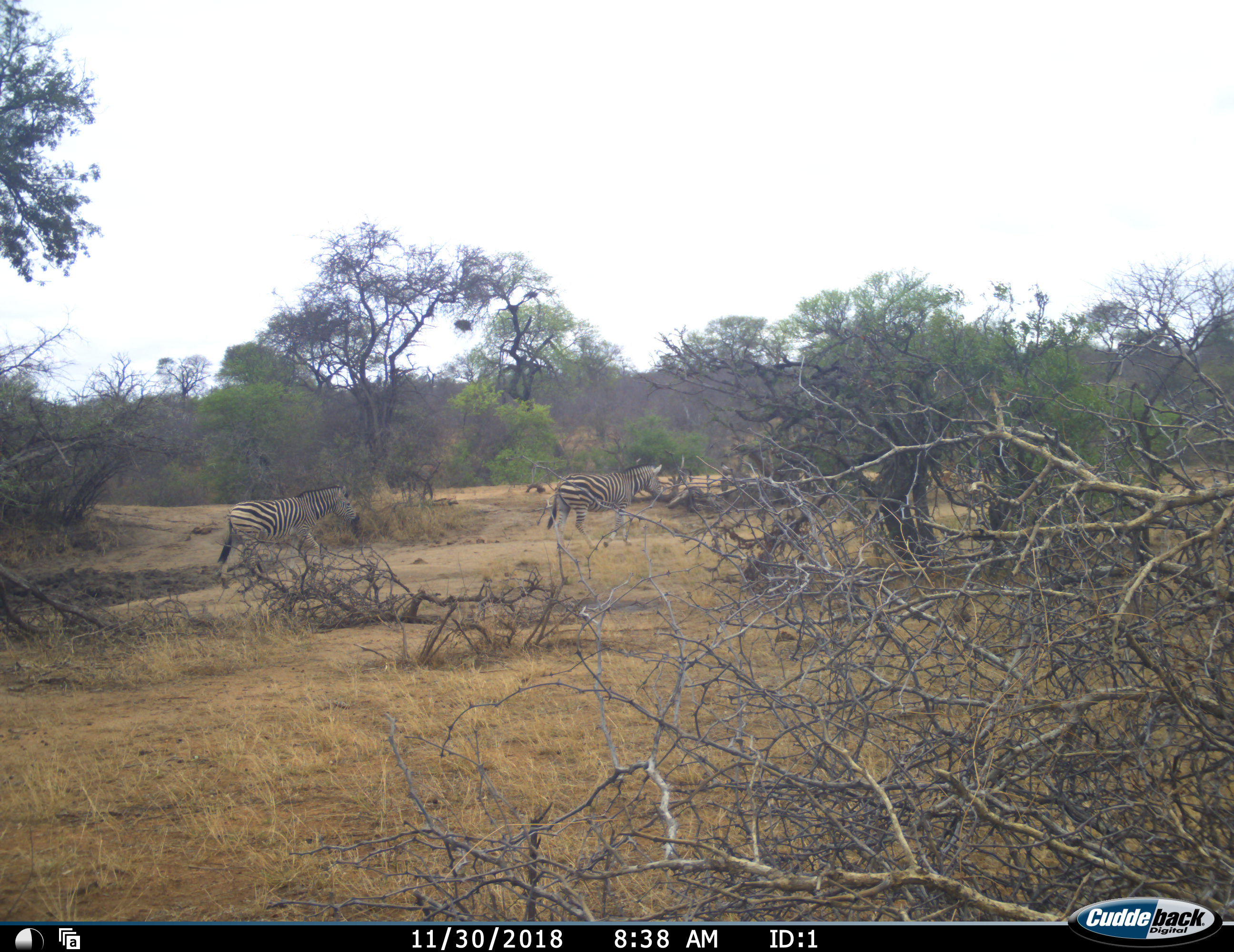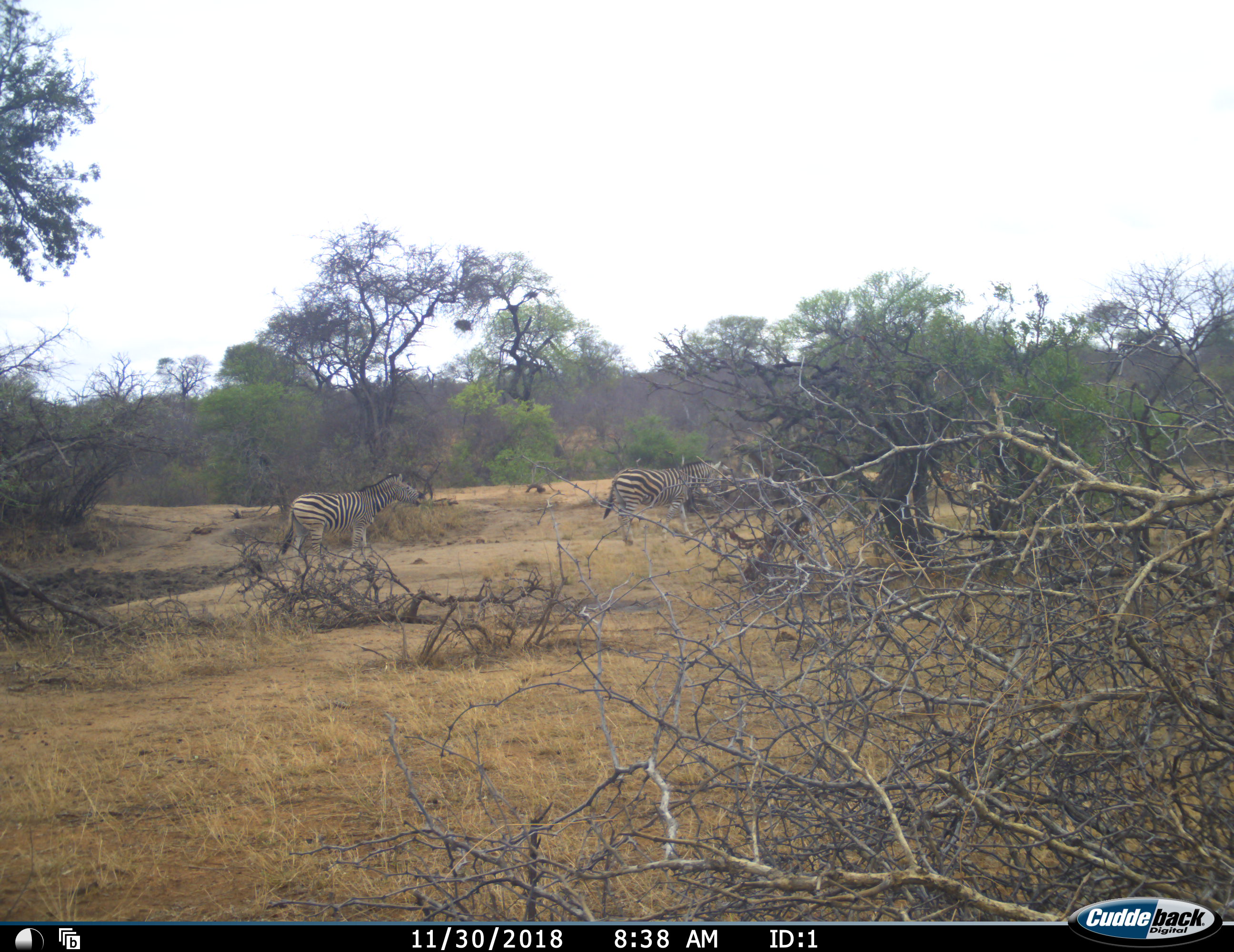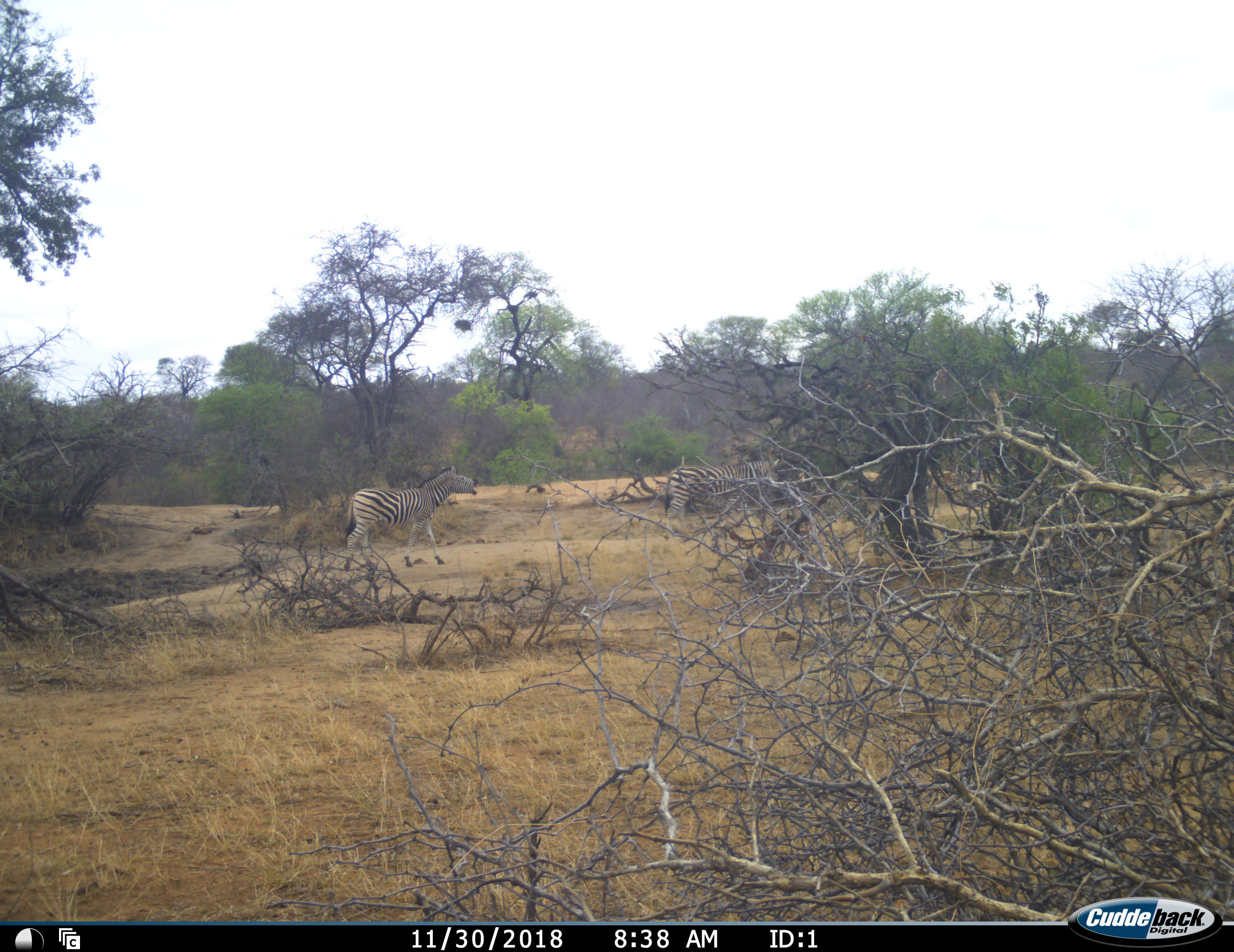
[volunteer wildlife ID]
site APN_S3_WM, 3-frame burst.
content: unidentified animal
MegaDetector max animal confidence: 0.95